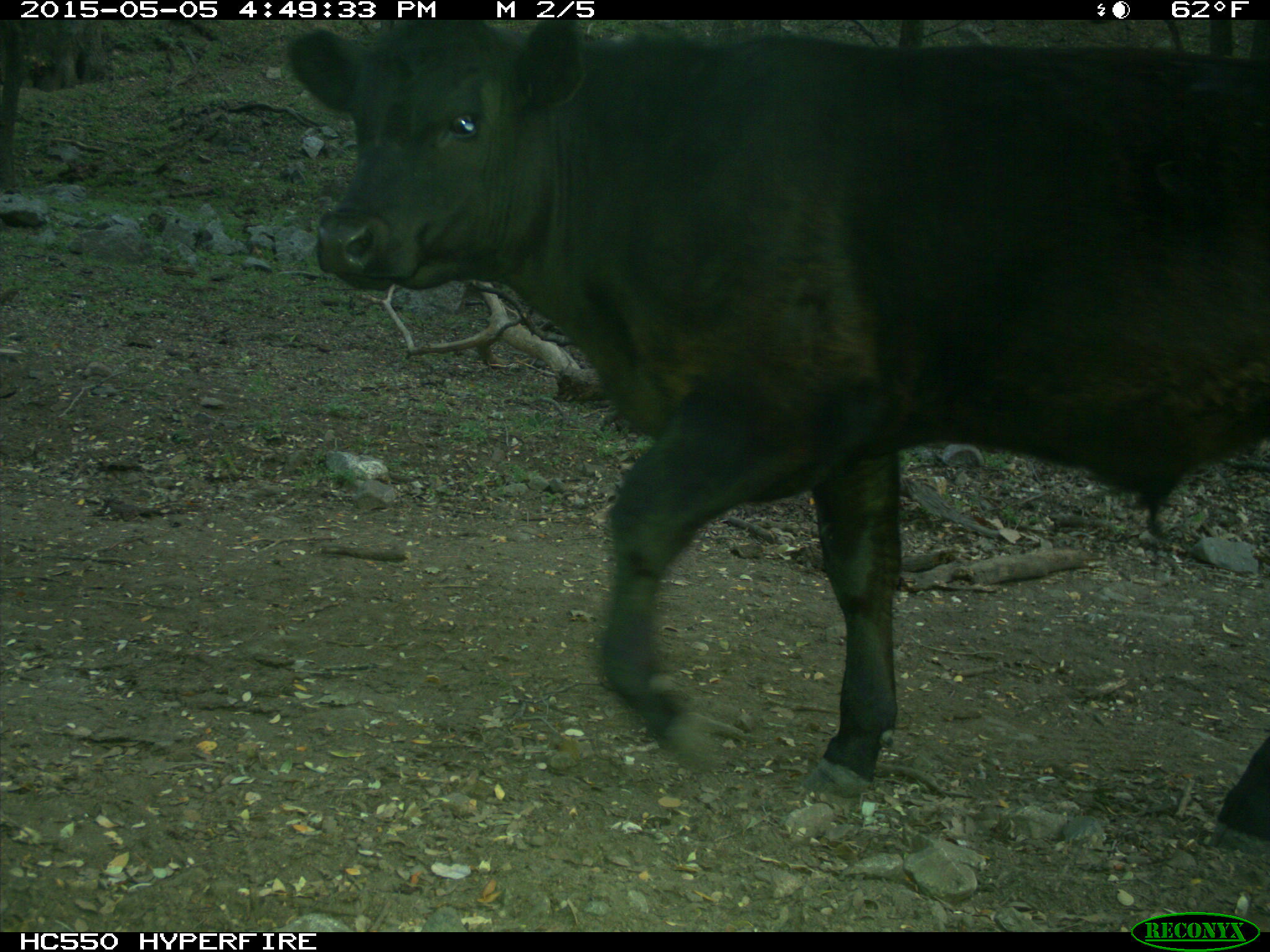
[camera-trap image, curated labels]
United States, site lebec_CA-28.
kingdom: Animalia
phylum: Chordata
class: Mammalia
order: Artiodactyla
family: Bovidae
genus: Bos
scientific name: Bos taurus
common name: domestic cow